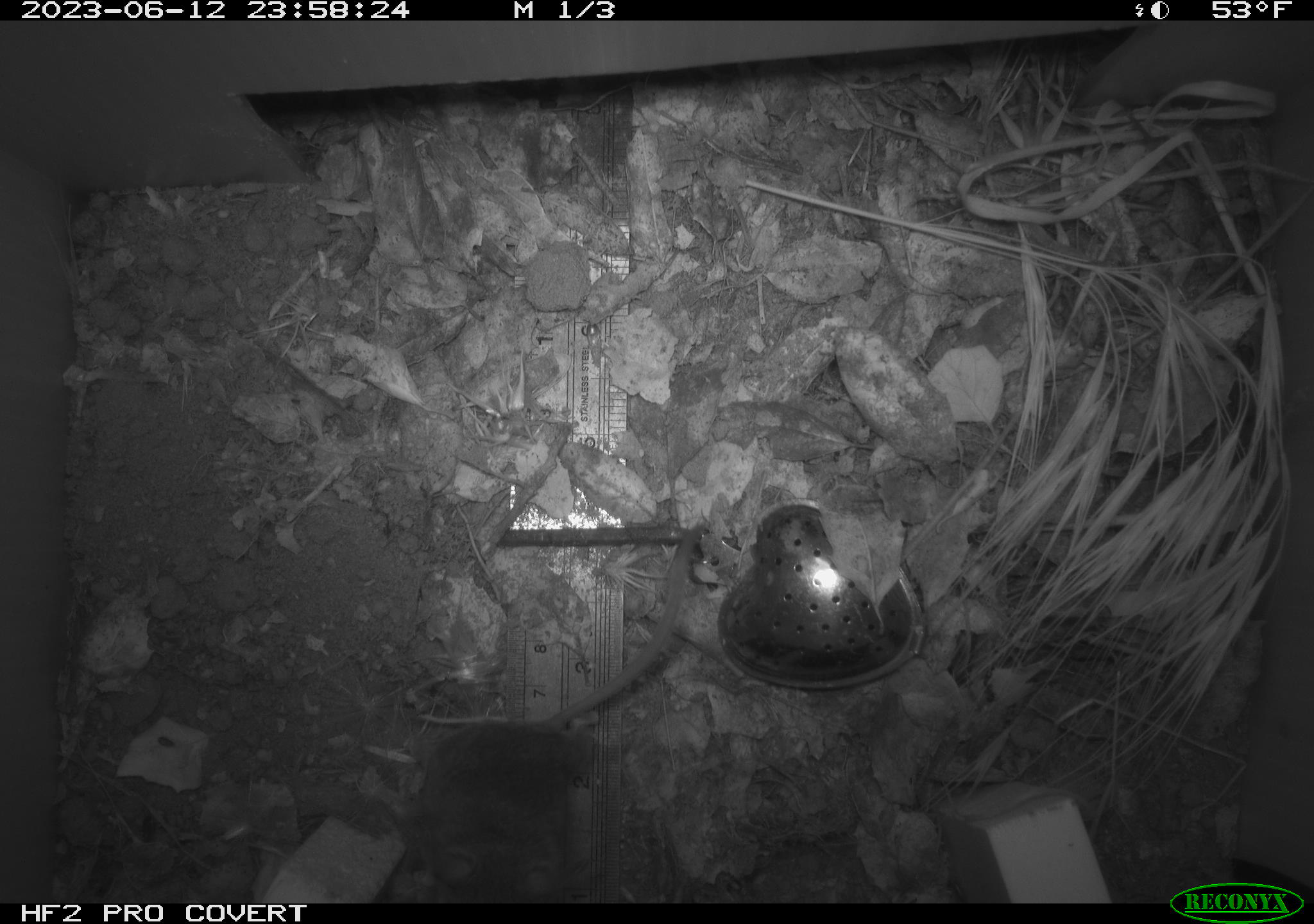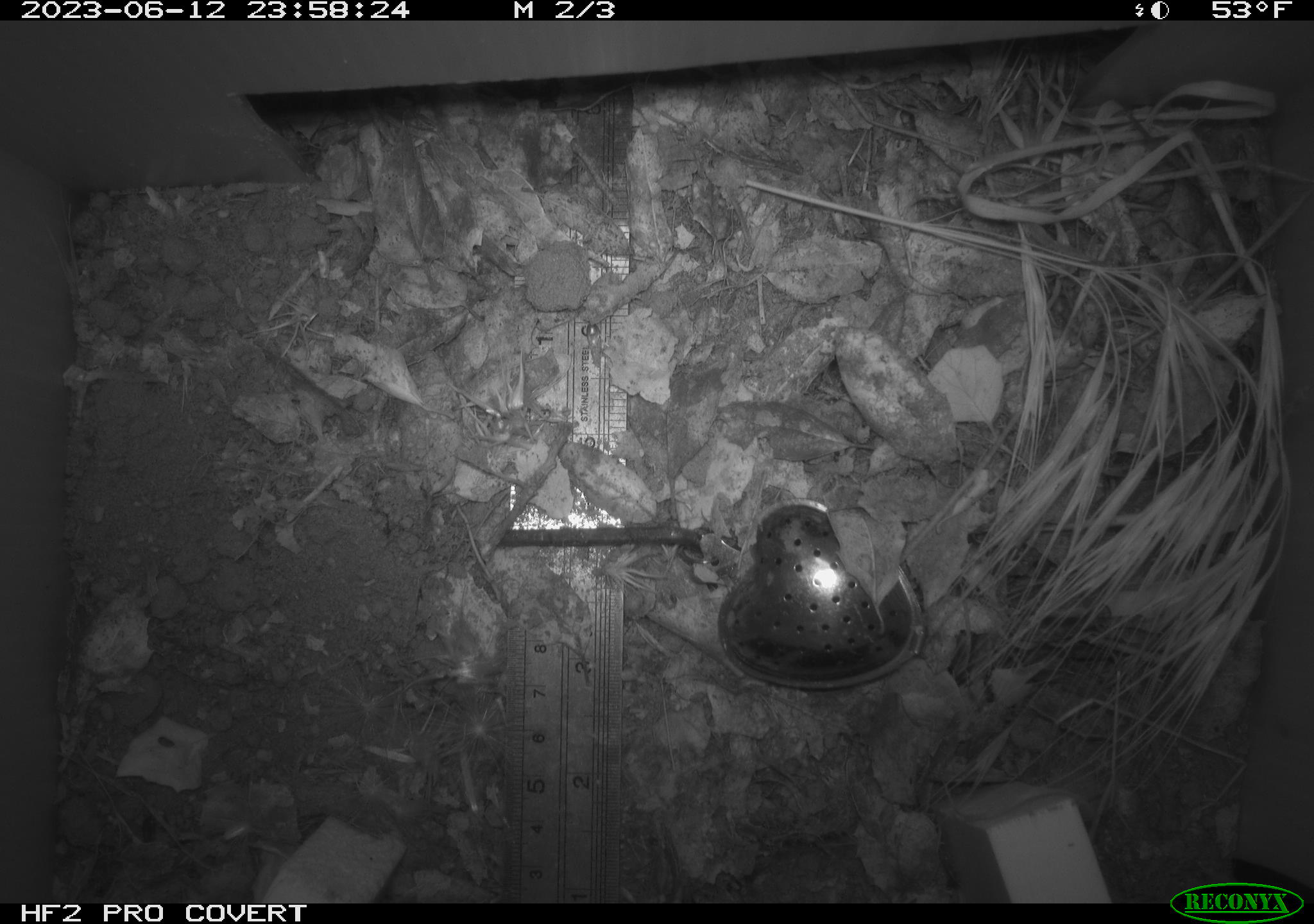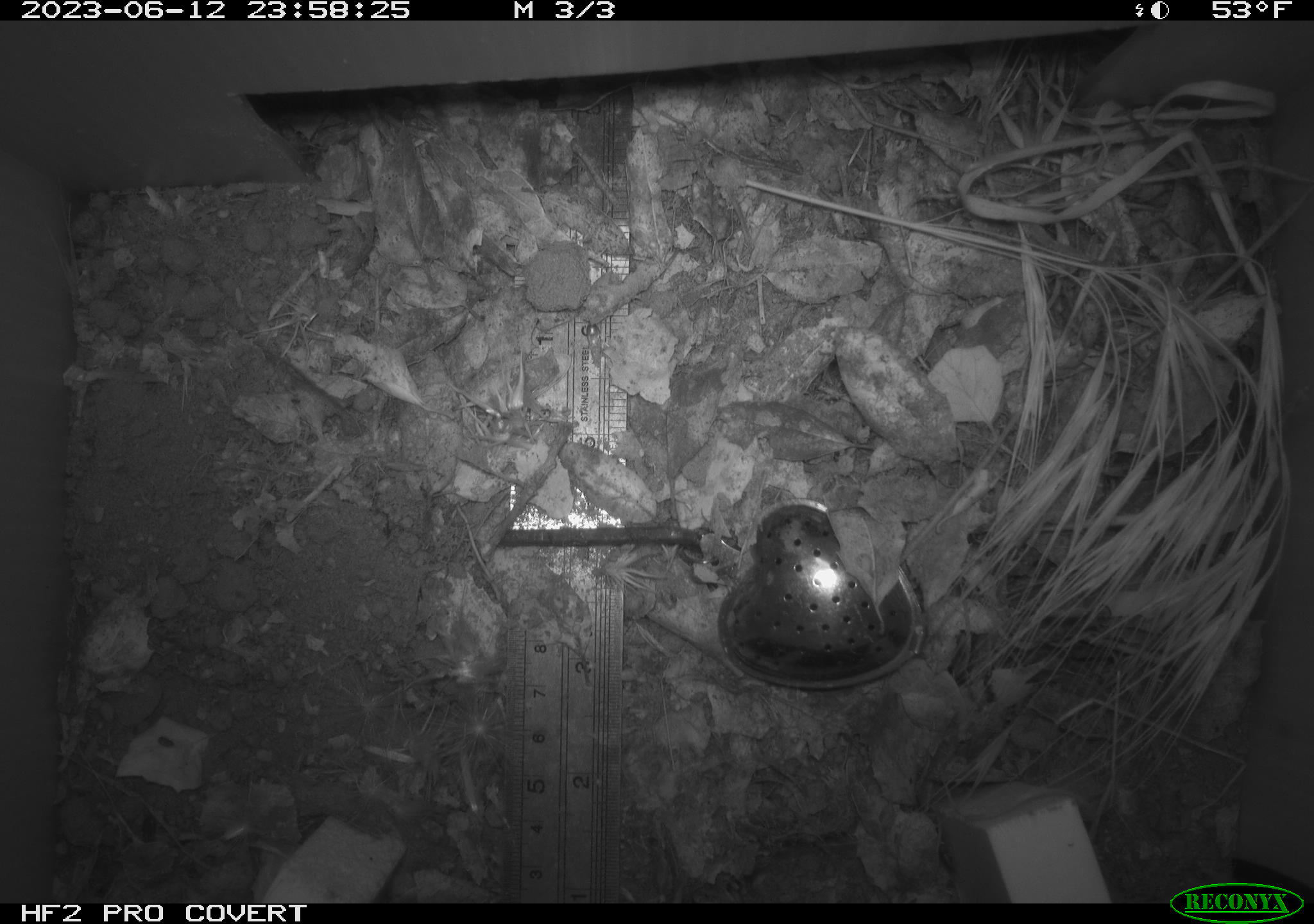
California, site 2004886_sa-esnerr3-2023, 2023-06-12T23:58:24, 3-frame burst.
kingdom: Animalia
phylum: Chordata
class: Mammalia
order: Rodentia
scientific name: Rodentia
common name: mouse species